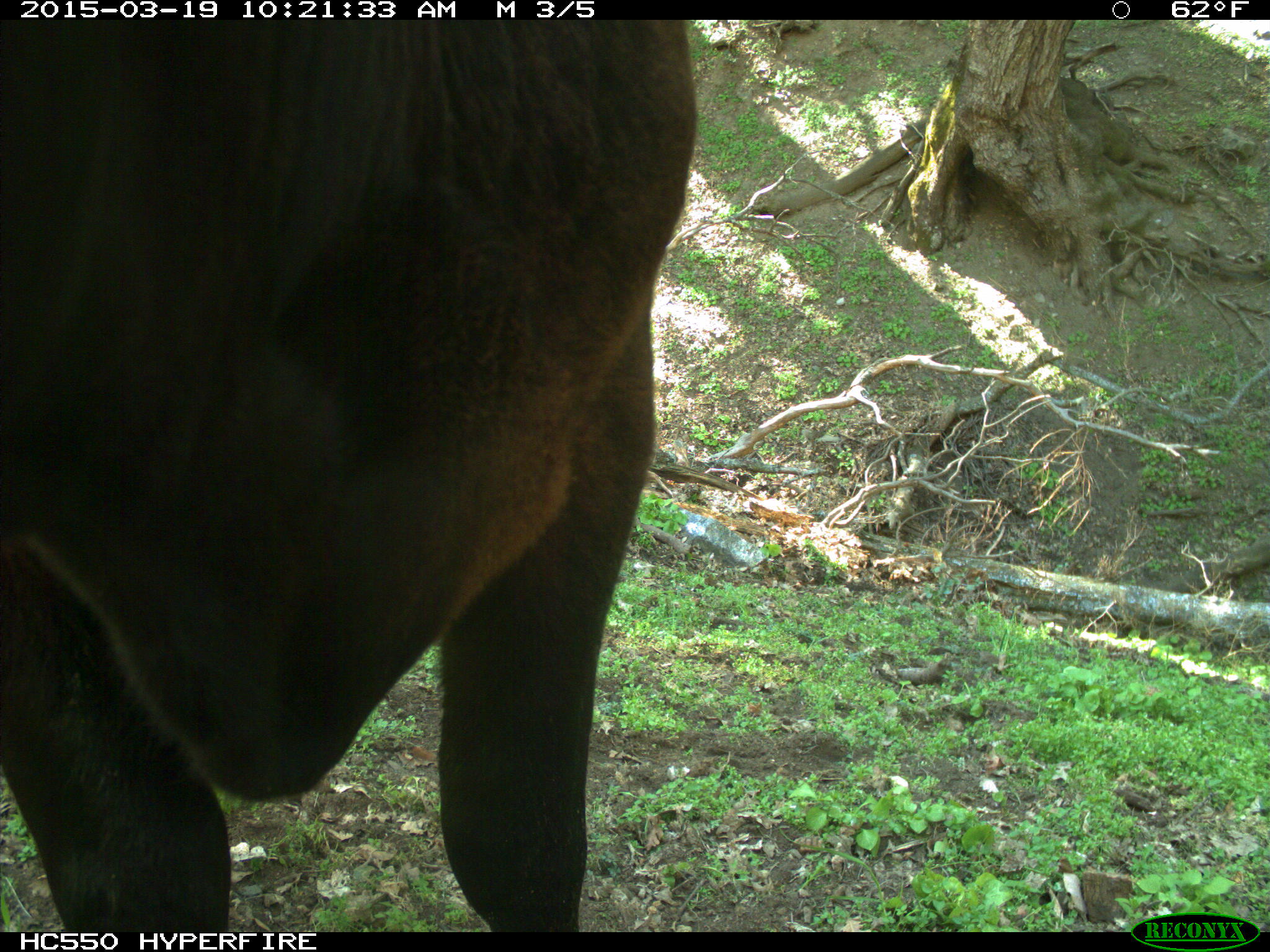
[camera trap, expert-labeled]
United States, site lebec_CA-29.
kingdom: Animalia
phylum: Chordata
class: Mammalia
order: Artiodactyla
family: Bovidae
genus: Bos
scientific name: Bos taurus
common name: domestic cow